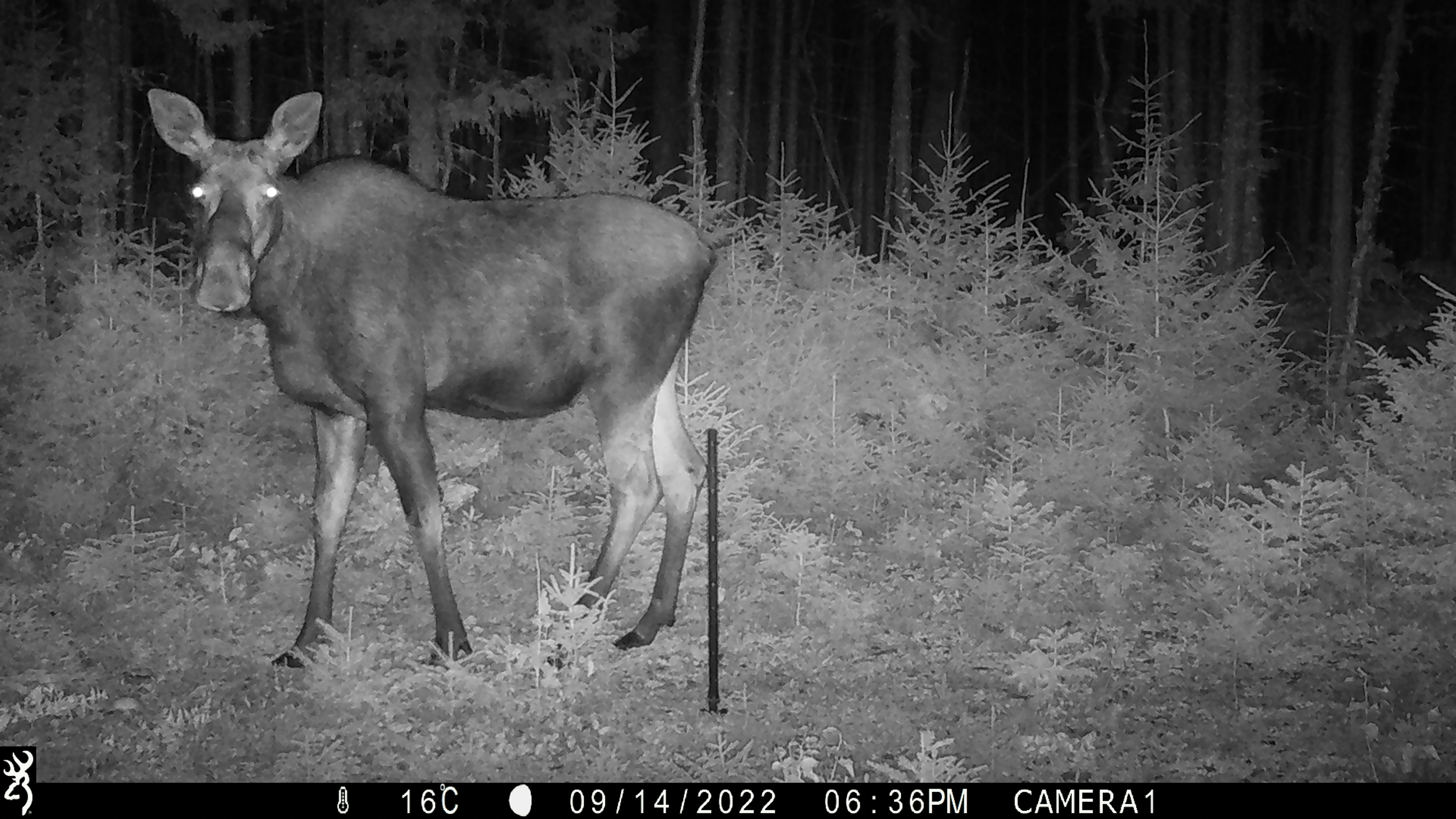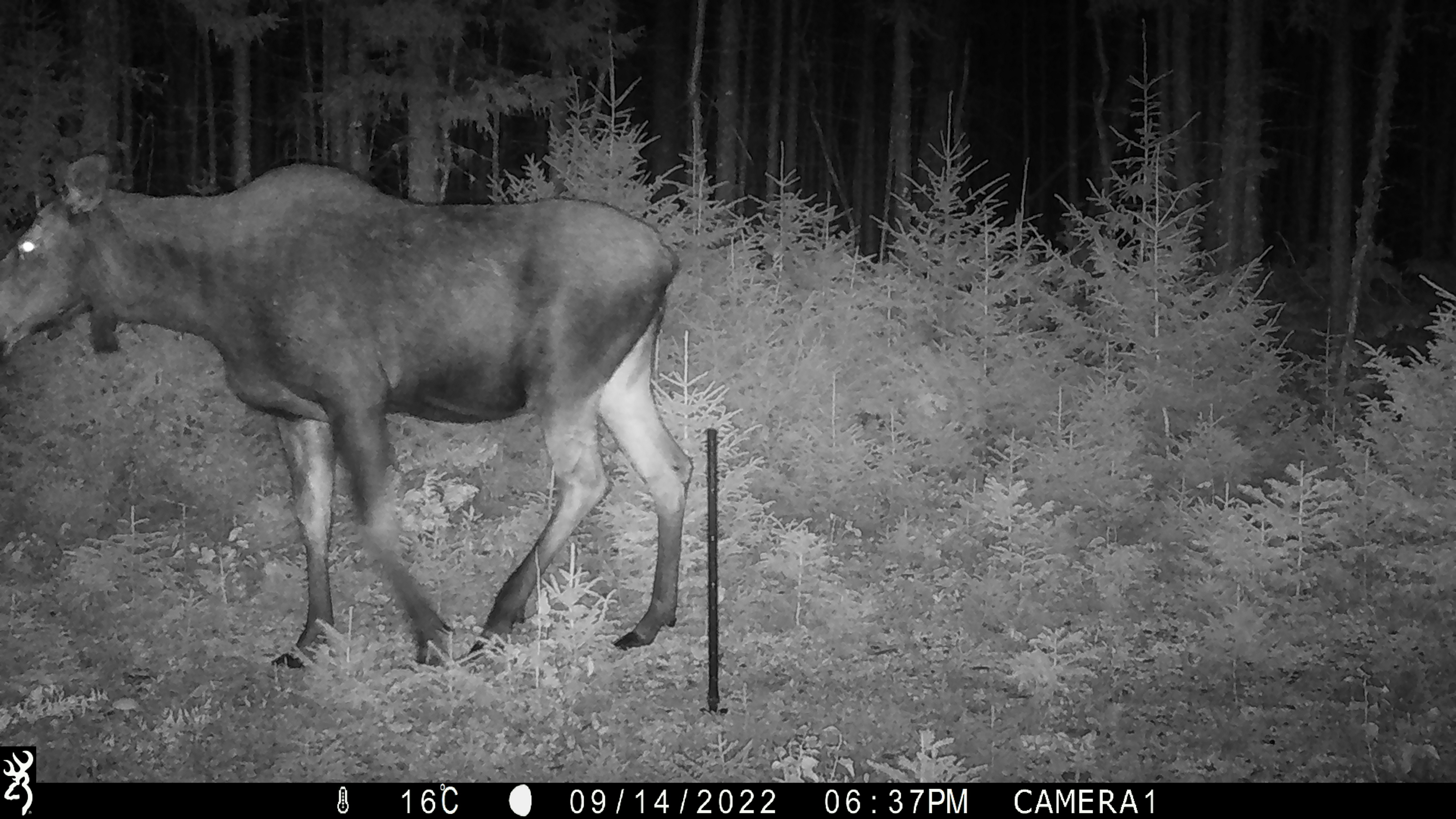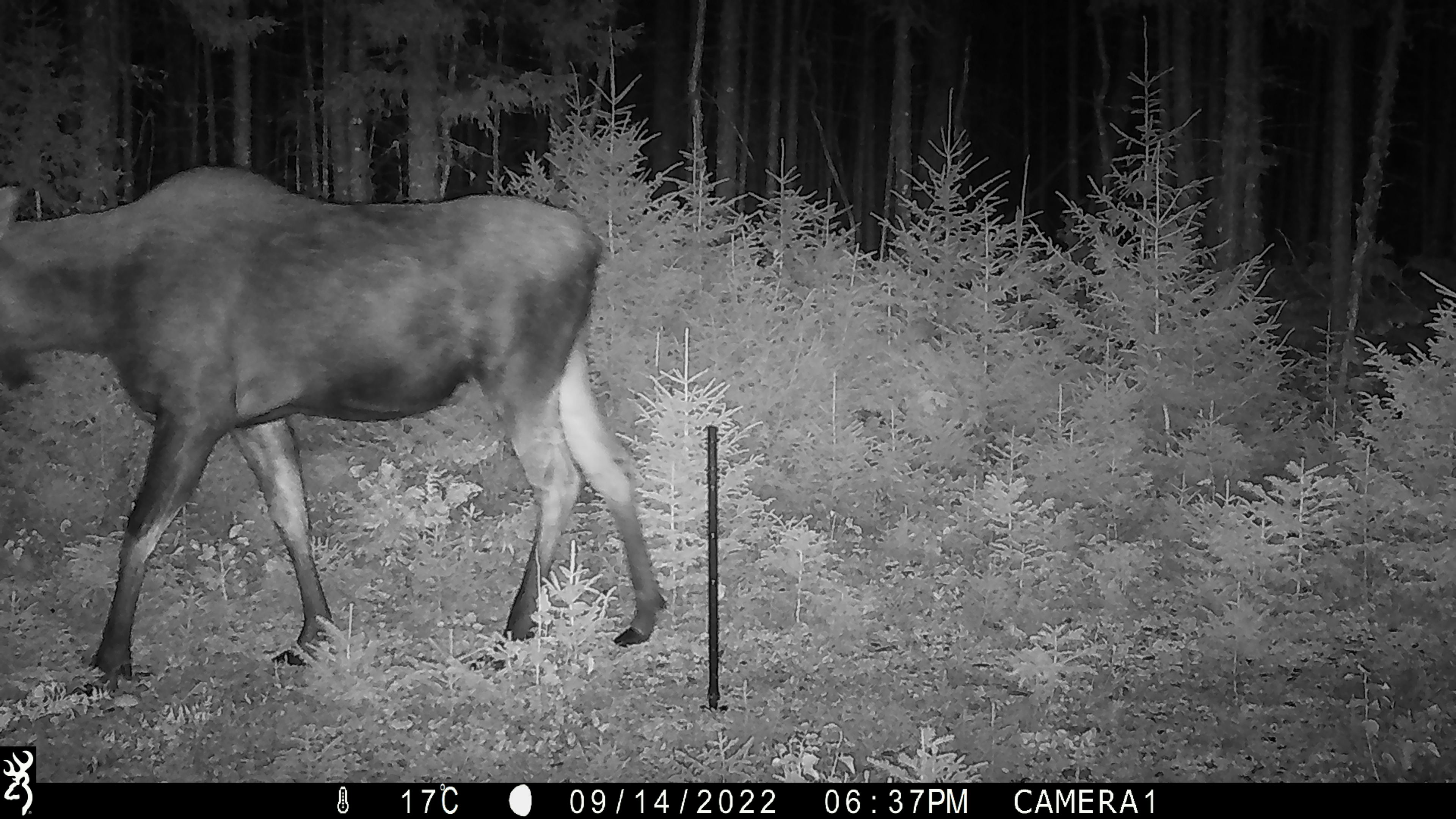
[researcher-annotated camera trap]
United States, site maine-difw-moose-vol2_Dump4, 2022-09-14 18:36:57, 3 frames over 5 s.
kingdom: Animalia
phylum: Chordata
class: Mammalia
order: Artiodactyla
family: Cervidae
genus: Alces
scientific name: Alces alces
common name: moose